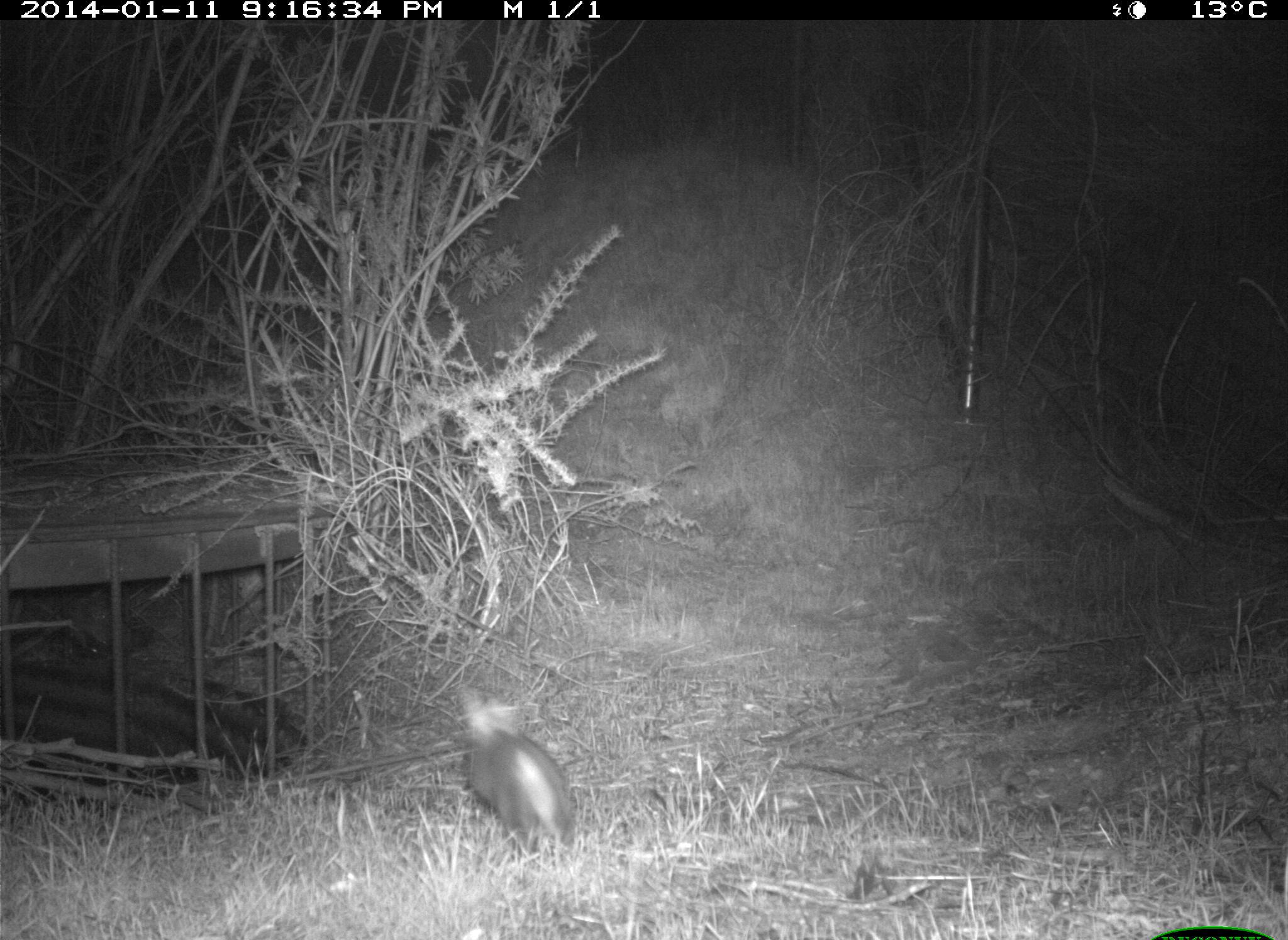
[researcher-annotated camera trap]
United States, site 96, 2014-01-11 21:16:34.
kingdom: Animalia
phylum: Chordata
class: Mammalia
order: Lagomorpha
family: Leporidae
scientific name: Leporidae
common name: rabbits and hares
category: rabbit